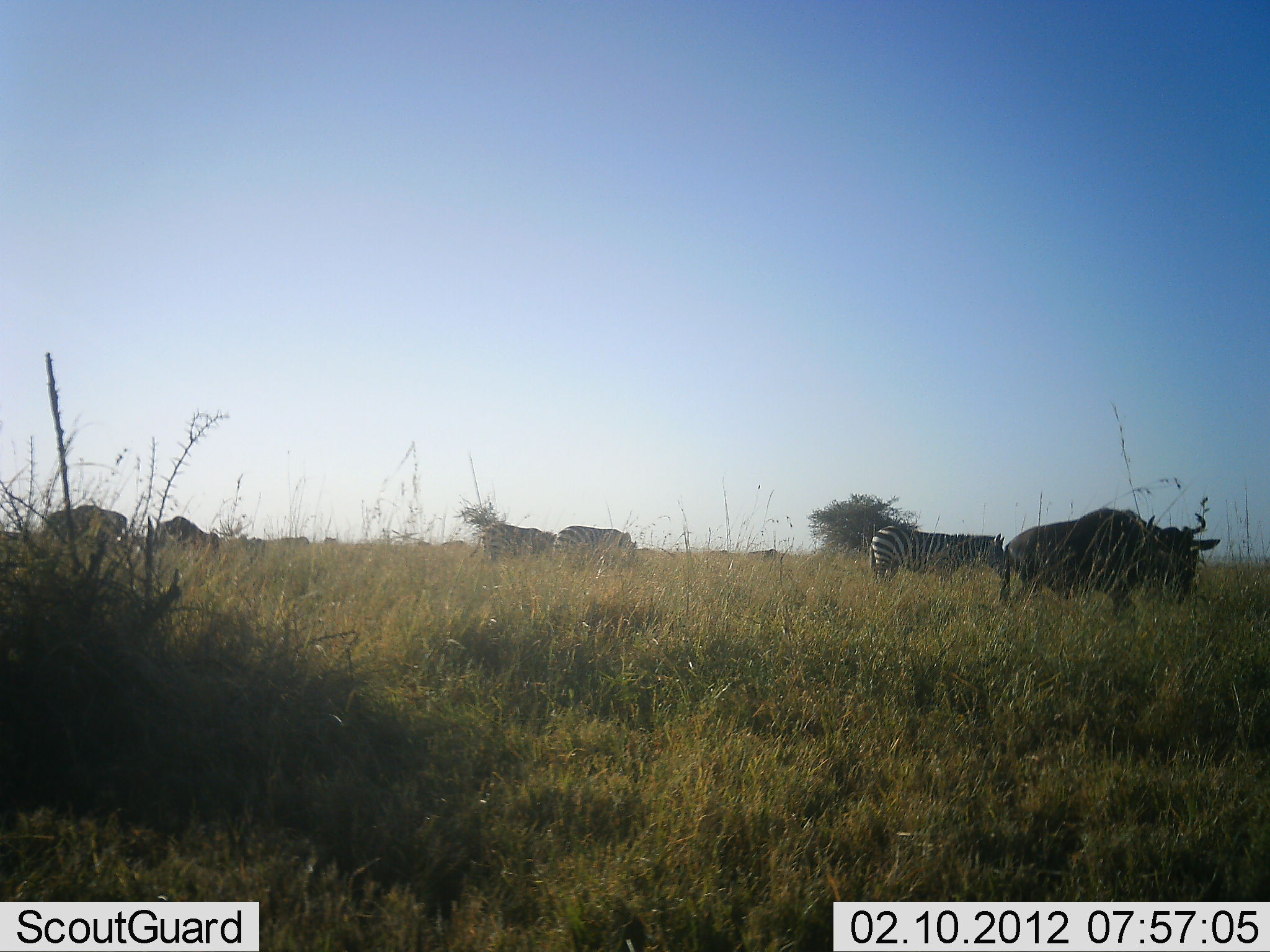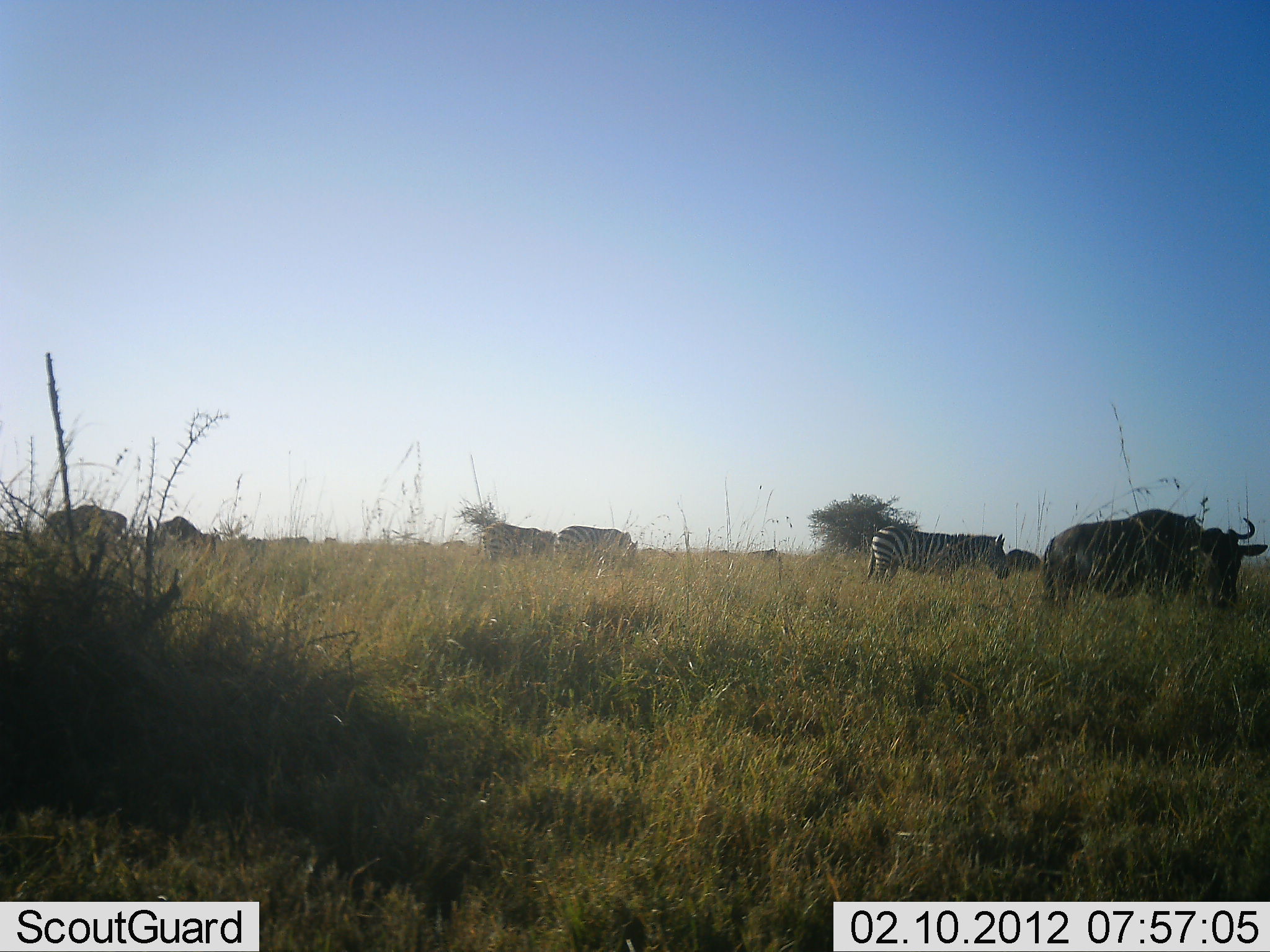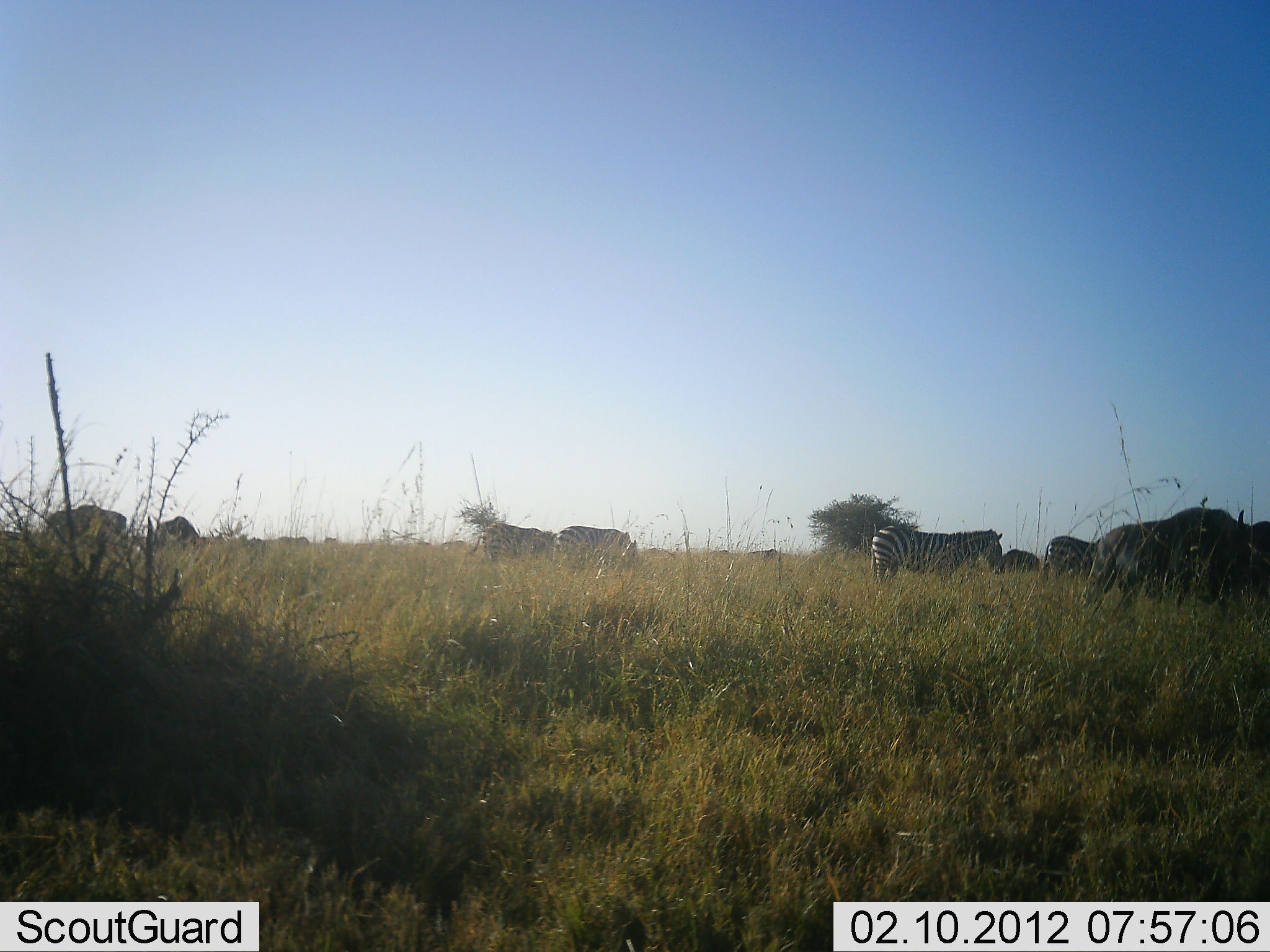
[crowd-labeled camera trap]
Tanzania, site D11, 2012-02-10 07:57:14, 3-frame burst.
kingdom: Animalia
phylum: Chordata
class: Mammalia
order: Artiodactyla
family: Bovidae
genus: Connochaetes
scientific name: Connochaetes taurinus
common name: blue wildebeest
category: wildebeest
Wildebeest (blue wildebeest) (Connochaetes taurinus), count 4. Behavior (volunteer vote fractions): standing 40%, resting 0%, moving 40%, interacting 0%. Young present (vote fraction): 0%. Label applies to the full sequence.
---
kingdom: Animalia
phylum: Chordata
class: Mammalia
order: Perissodactyla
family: Equidae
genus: Equus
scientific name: Equus quagga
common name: plains zebra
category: zebra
Zebra (plains zebra) (Equus quagga), count 4. Behavior (volunteer vote fractions): standing 62%, resting 0%, moving 10%, interacting 0%. Young present (vote fraction): 0%. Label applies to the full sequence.